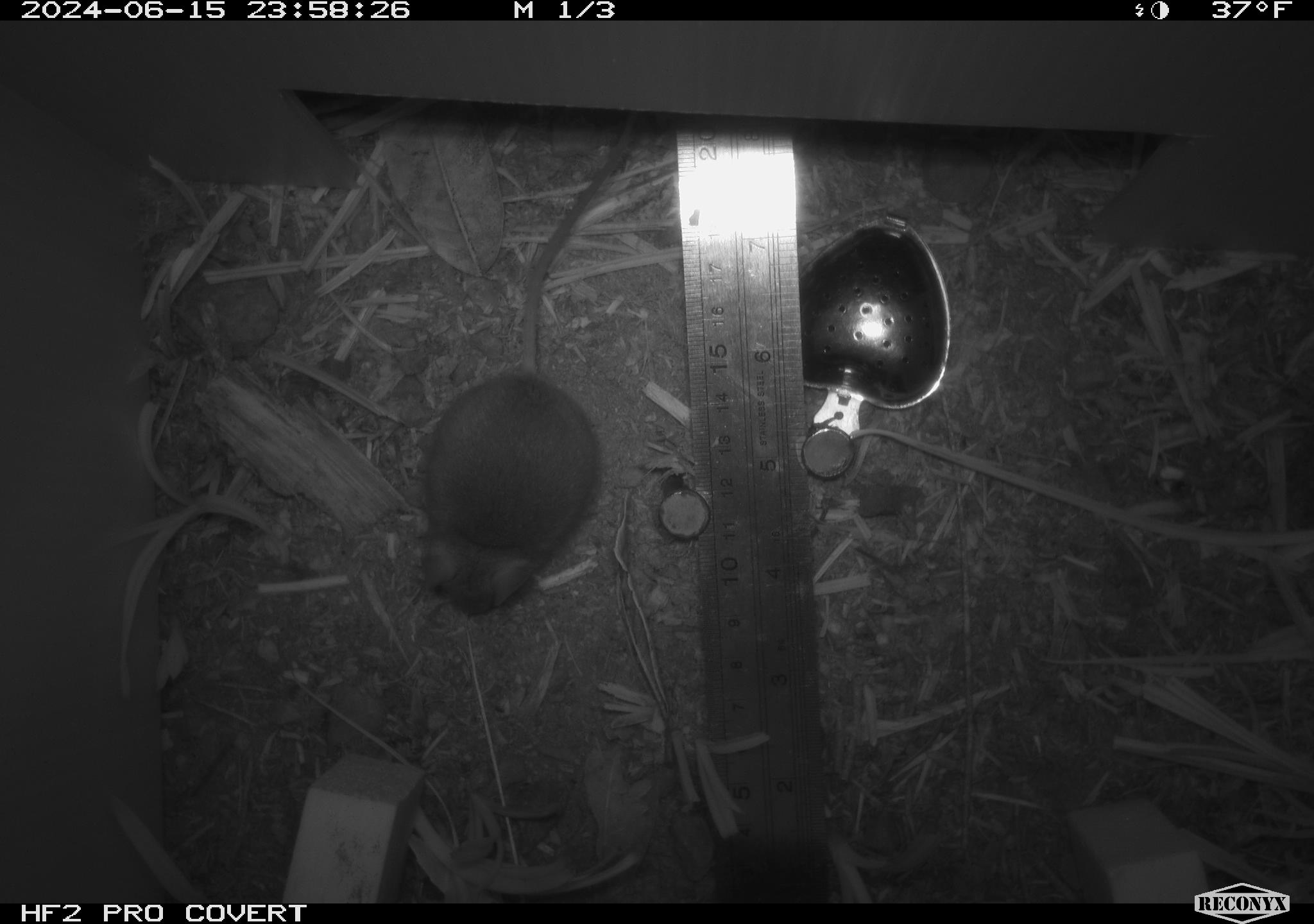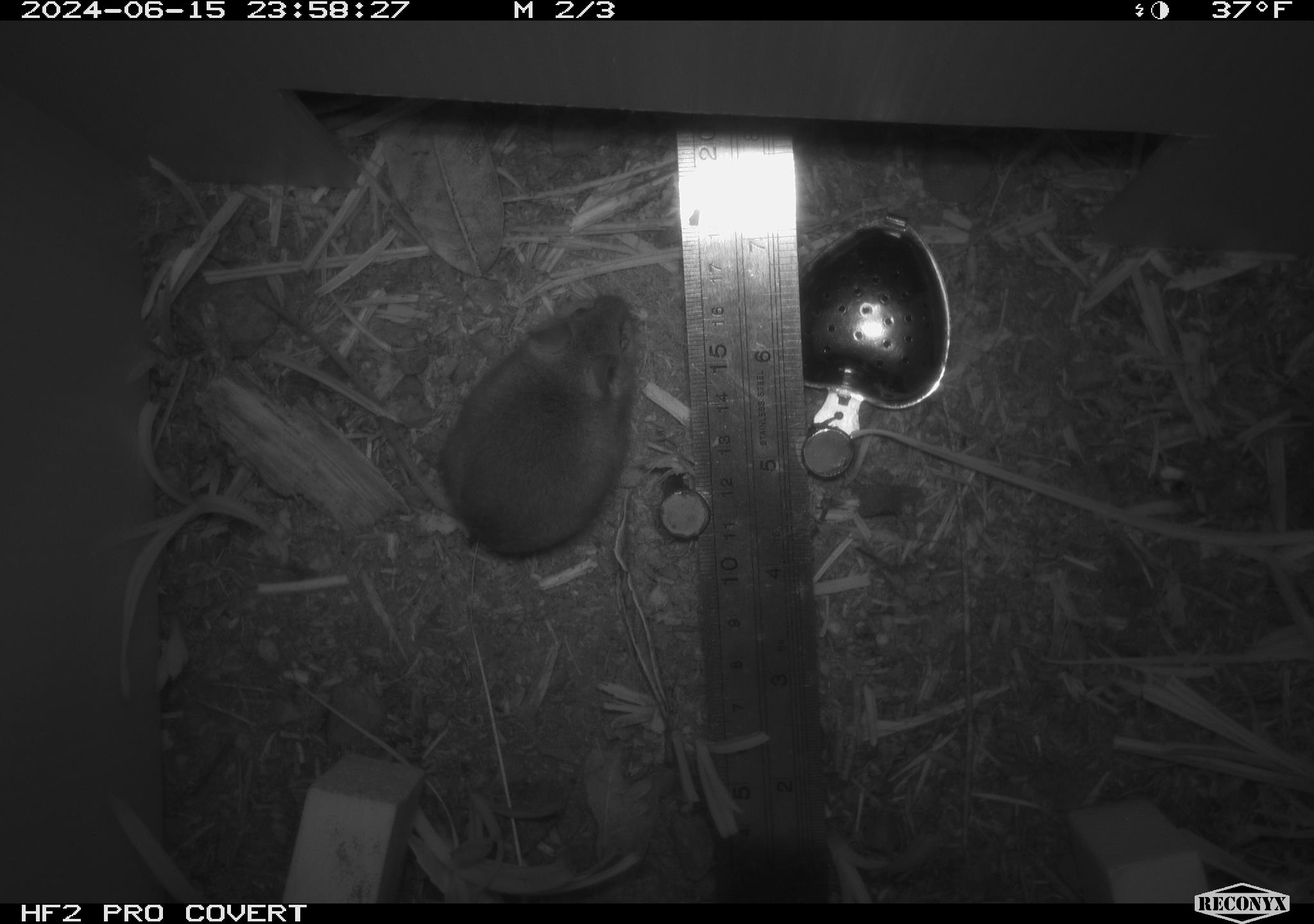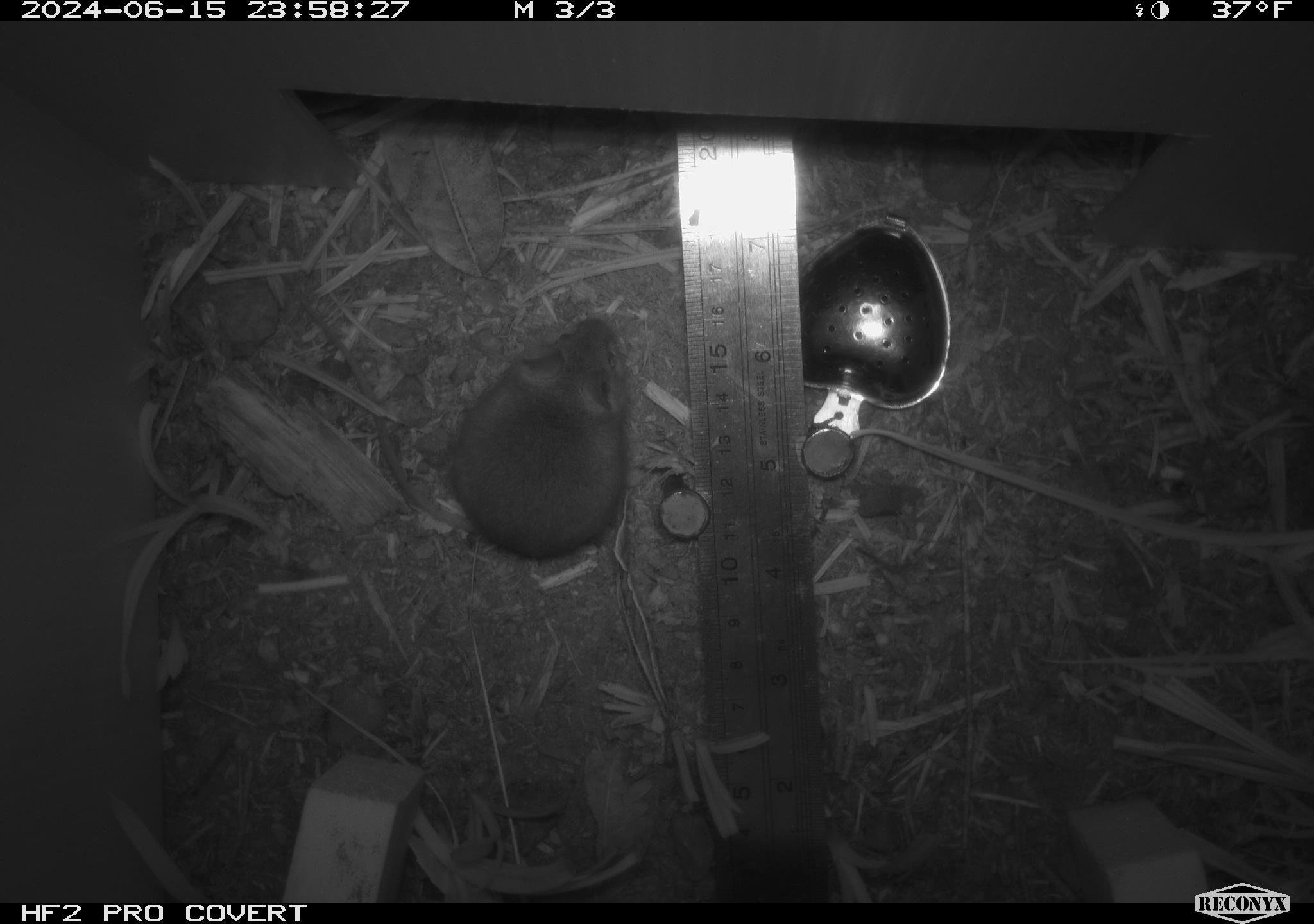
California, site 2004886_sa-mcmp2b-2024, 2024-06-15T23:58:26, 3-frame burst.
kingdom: Animalia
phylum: Chordata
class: Mammalia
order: Rodentia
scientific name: Rodentia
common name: mouse species